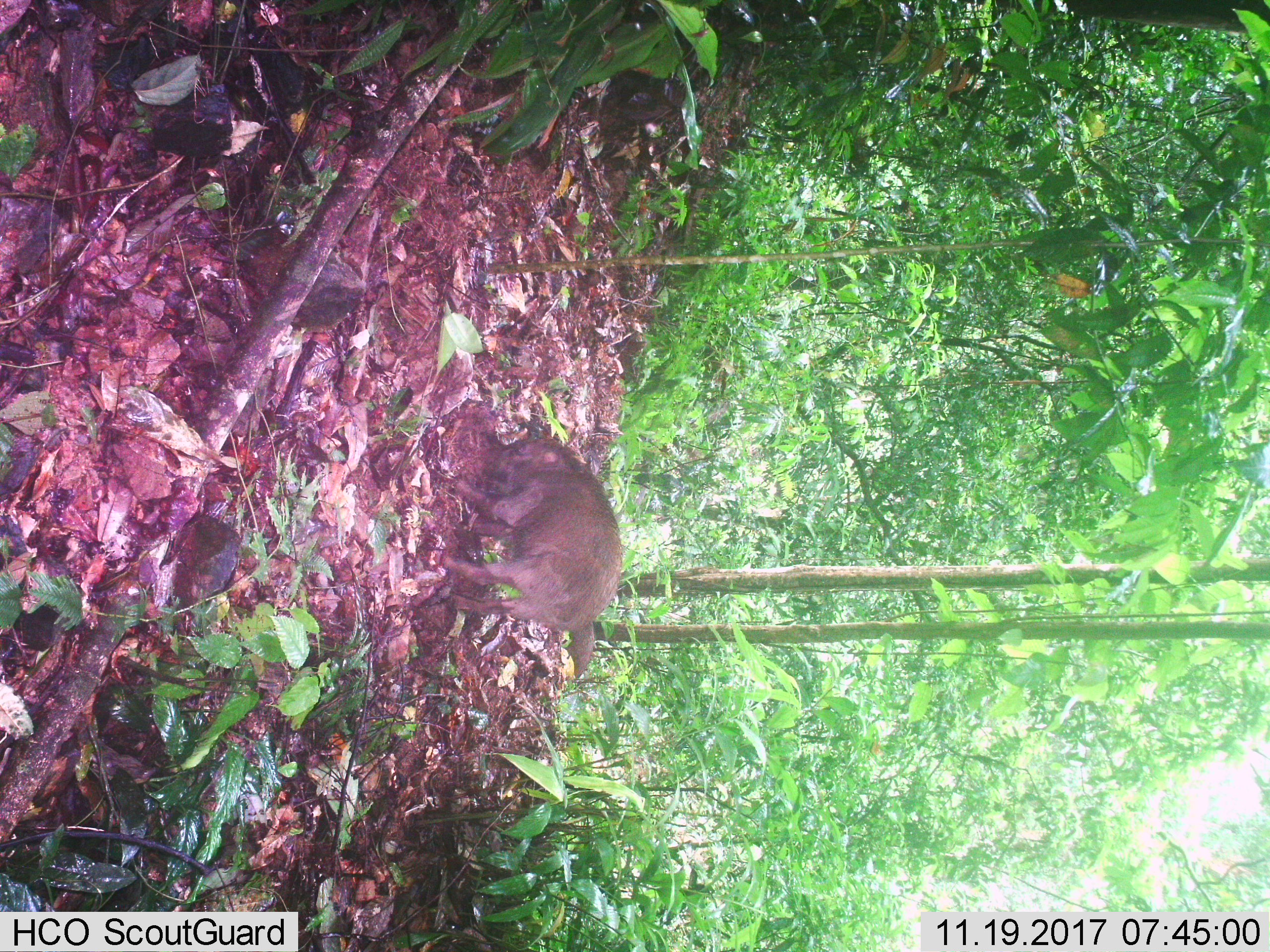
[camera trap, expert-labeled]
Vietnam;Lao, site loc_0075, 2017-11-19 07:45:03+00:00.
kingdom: Animalia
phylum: Chordata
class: Mammalia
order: Artiodactyla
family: Suidae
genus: Sus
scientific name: Sus scrofa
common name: eurasian wild pig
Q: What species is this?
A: Eurasian wild pig (Sus scrofa).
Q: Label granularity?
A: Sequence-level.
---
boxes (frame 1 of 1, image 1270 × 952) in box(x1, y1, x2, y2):
eurasian wild pig: box(436, 433, 622, 634)